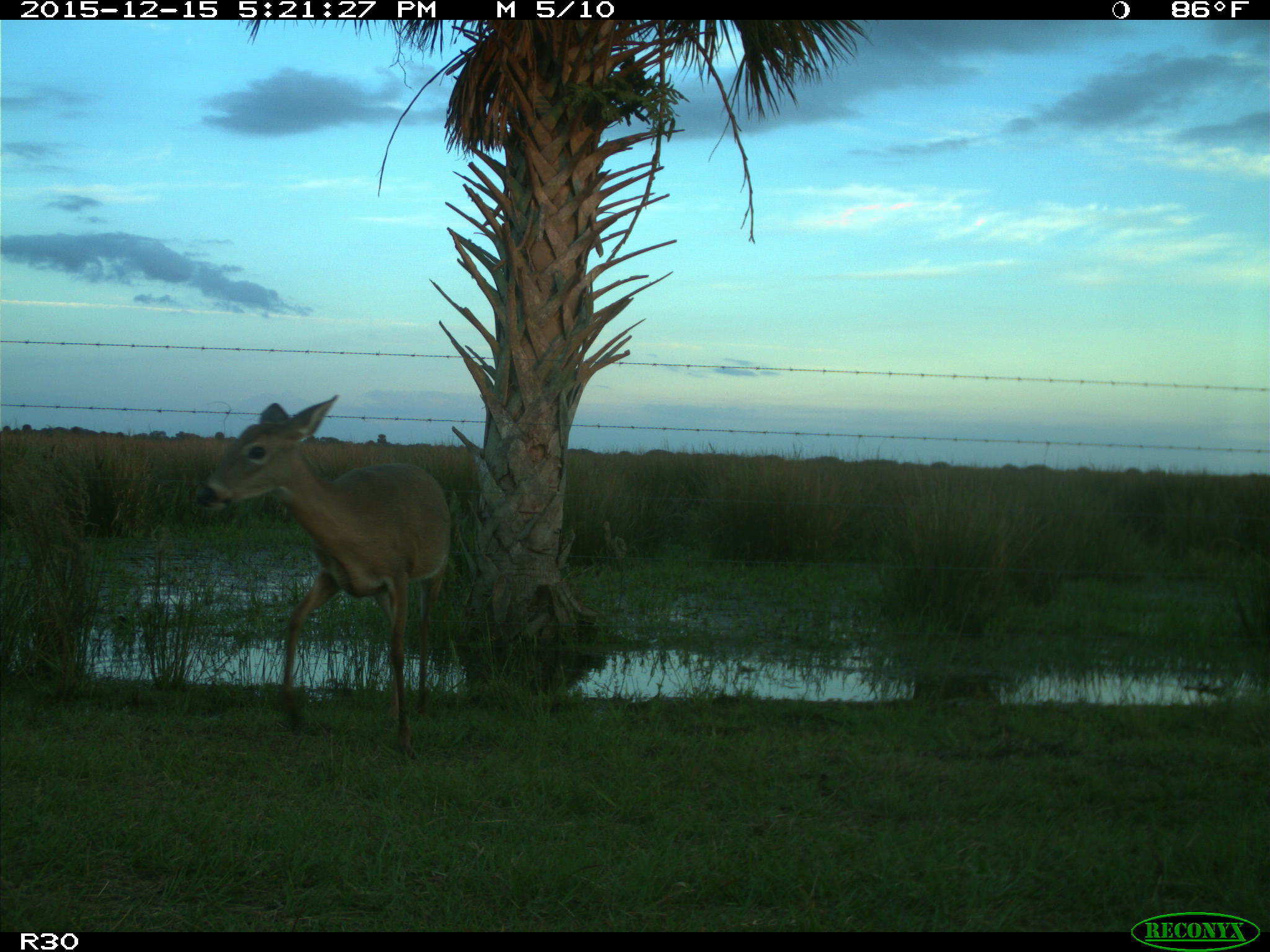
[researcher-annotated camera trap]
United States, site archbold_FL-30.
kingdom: Animalia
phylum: Chordata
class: Mammalia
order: Artiodactyla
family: Cervidae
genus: Odocoileus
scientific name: Odocoileus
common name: deer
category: unidentified deer